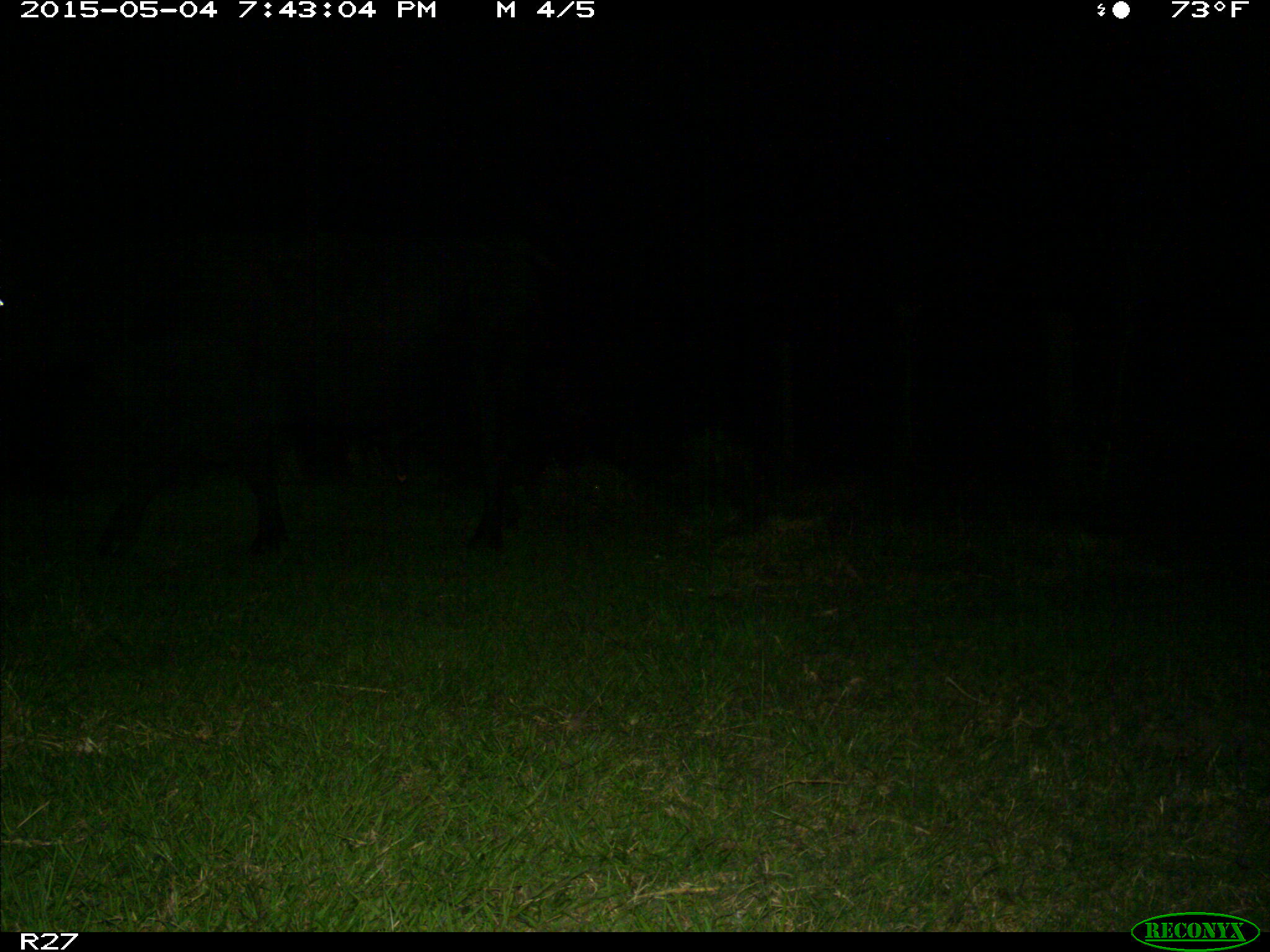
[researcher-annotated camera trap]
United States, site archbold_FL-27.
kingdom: Animalia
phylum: Chordata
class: Mammalia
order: Artiodactyla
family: Bovidae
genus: Bos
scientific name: Bos taurus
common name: domestic cow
Bos taurus (domestic cow).